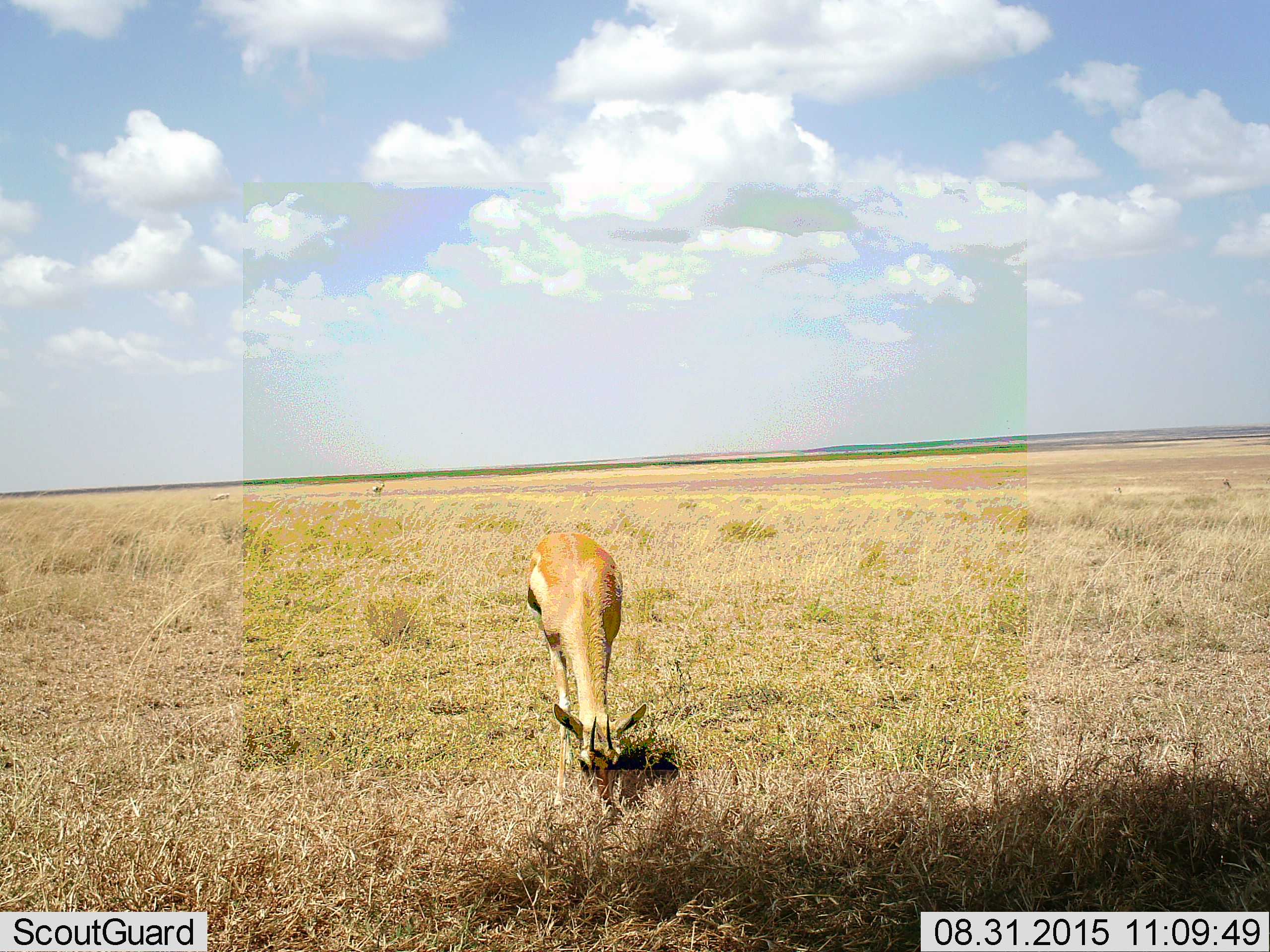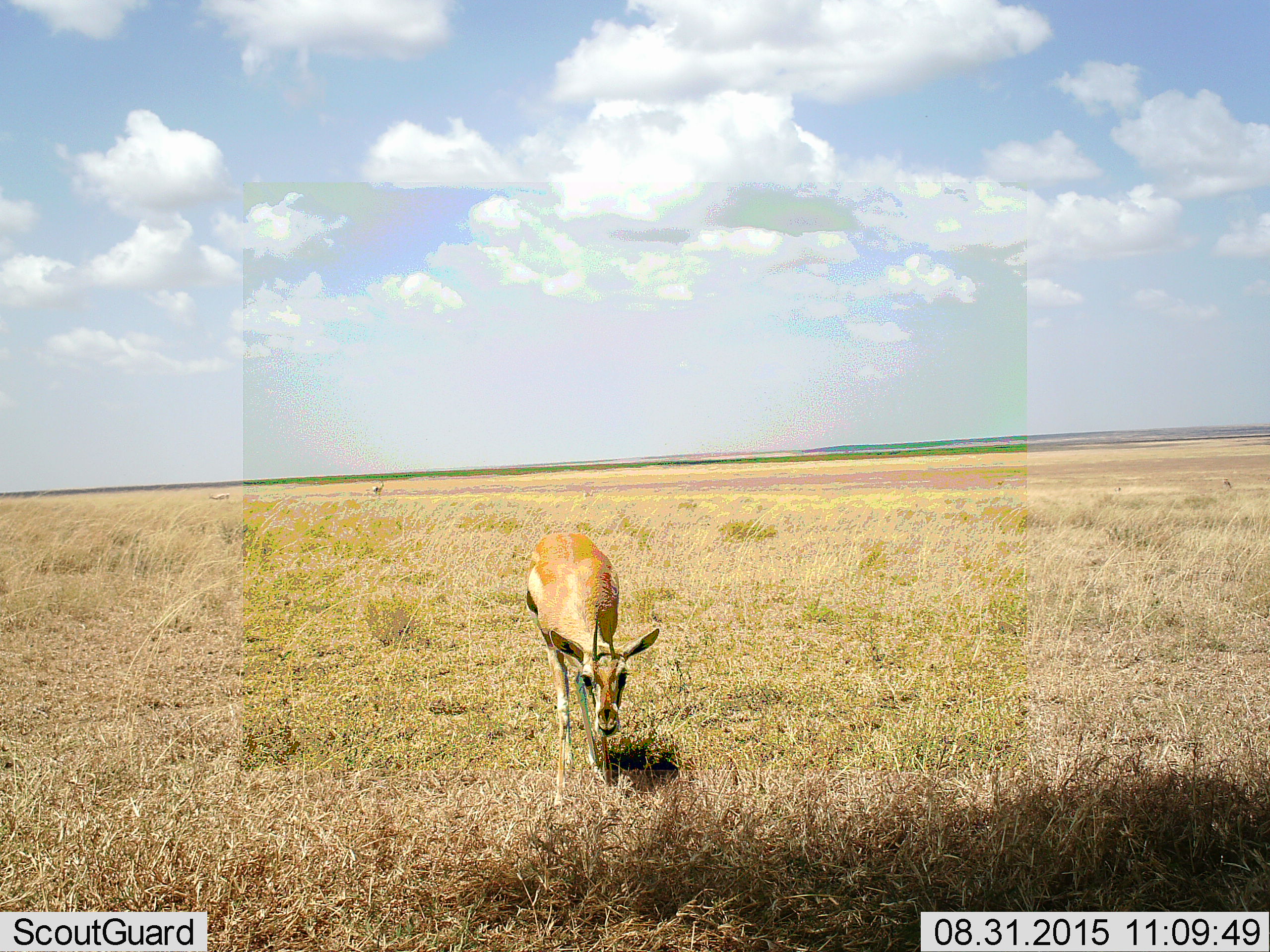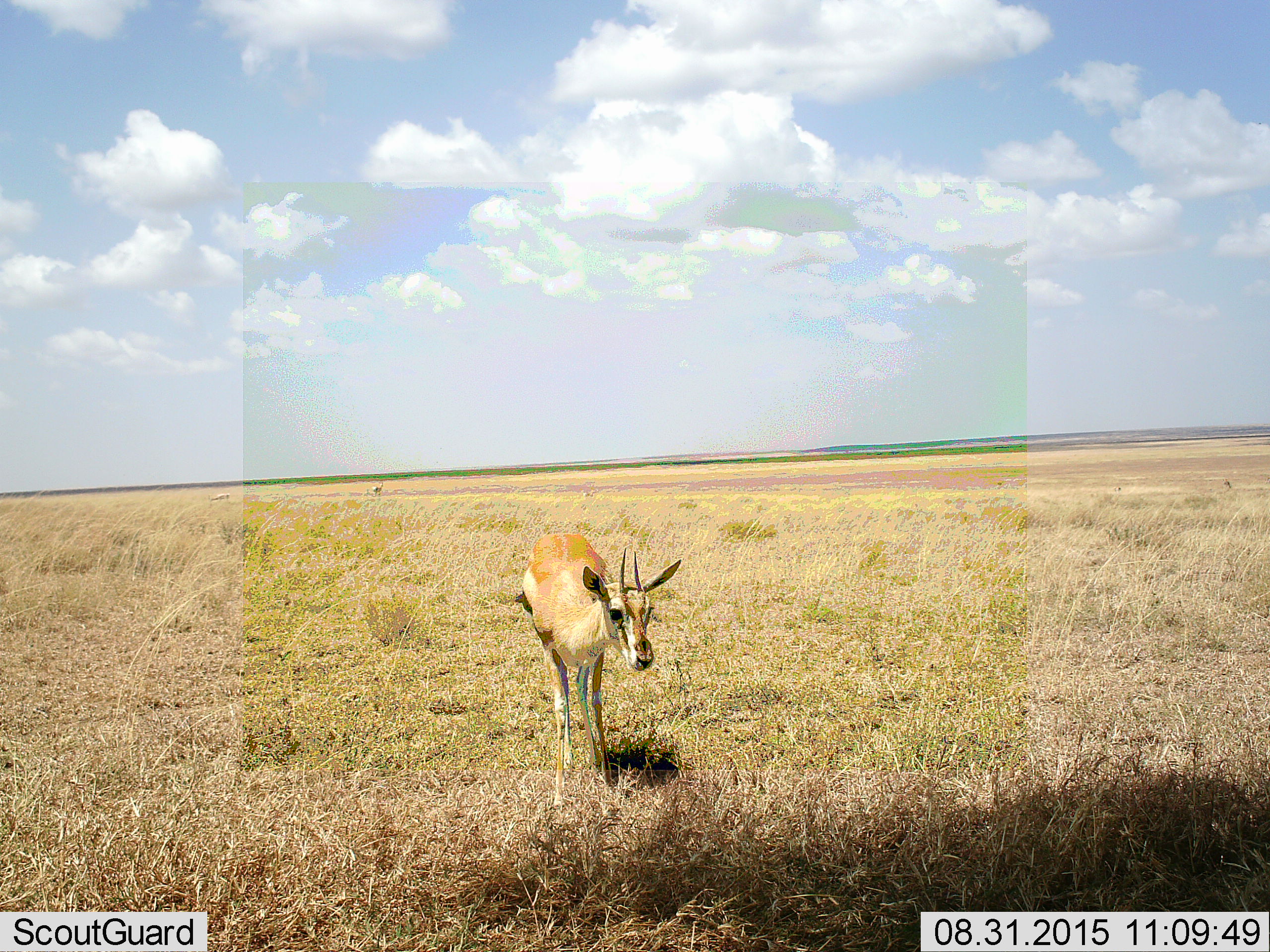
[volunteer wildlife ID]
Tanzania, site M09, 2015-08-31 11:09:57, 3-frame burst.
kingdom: Animalia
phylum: Chordata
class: Mammalia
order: Artiodactyla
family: Bovidae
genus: Eudorcas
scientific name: Eudorcas thomsonii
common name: thomson's gazelle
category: gazellethomsons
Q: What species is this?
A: Gazellethomsons (thomson's gazelle) (Eudorcas thomsonii).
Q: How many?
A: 1.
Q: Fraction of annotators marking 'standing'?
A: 33%.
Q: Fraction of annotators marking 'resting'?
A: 0%.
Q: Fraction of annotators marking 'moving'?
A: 0%.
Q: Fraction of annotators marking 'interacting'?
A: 0%.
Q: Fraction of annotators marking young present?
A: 0%.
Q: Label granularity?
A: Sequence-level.